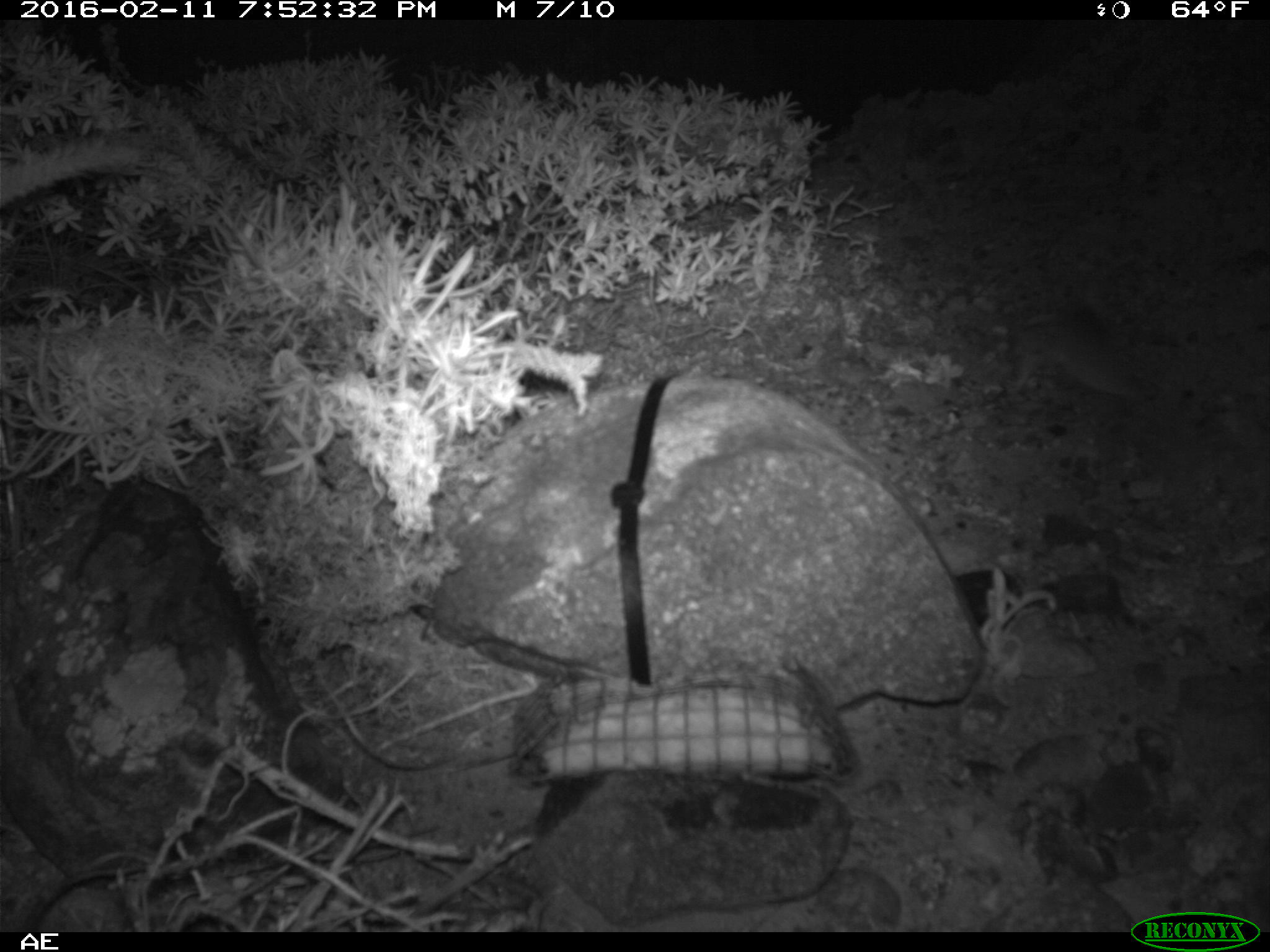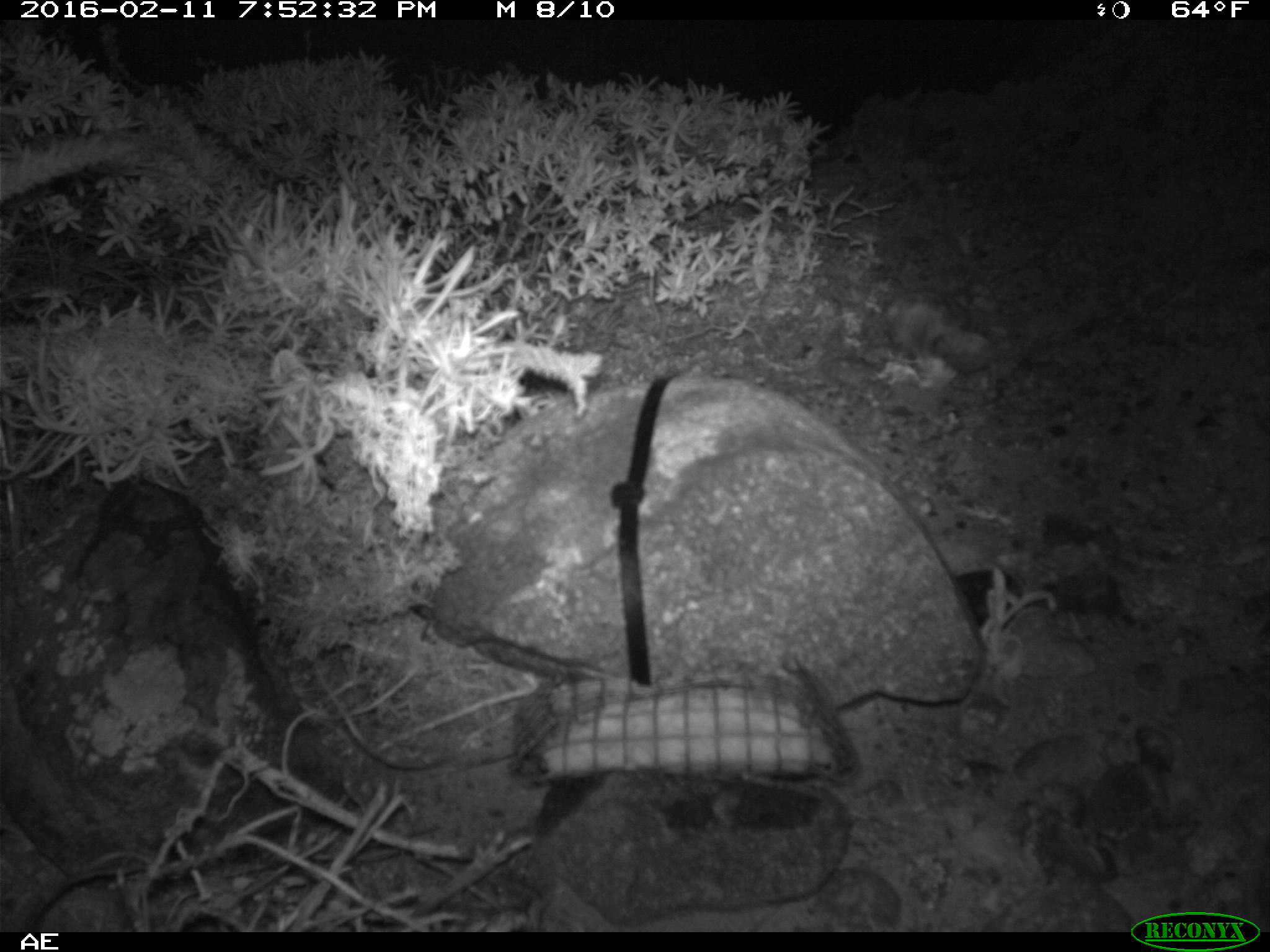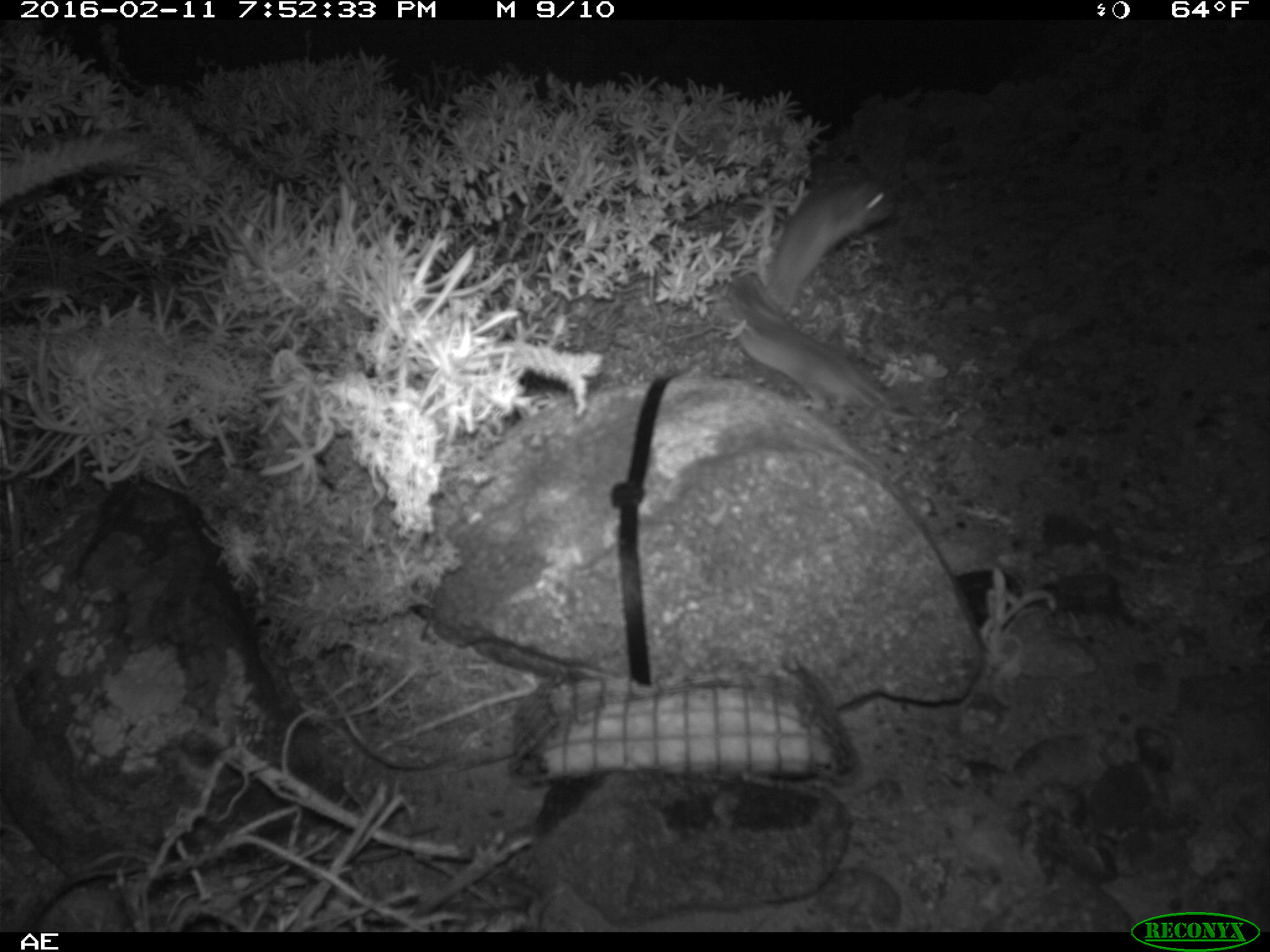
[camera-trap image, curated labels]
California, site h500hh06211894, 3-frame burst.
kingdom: Animalia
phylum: Chordata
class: Mammalia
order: Rodentia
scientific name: Rodentia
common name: rodent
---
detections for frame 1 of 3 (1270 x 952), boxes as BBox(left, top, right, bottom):
rodent: BBox(997, 301, 1144, 396)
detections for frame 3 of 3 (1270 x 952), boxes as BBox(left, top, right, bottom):
rodent: BBox(716, 271, 893, 420); BBox(762, 173, 896, 320)